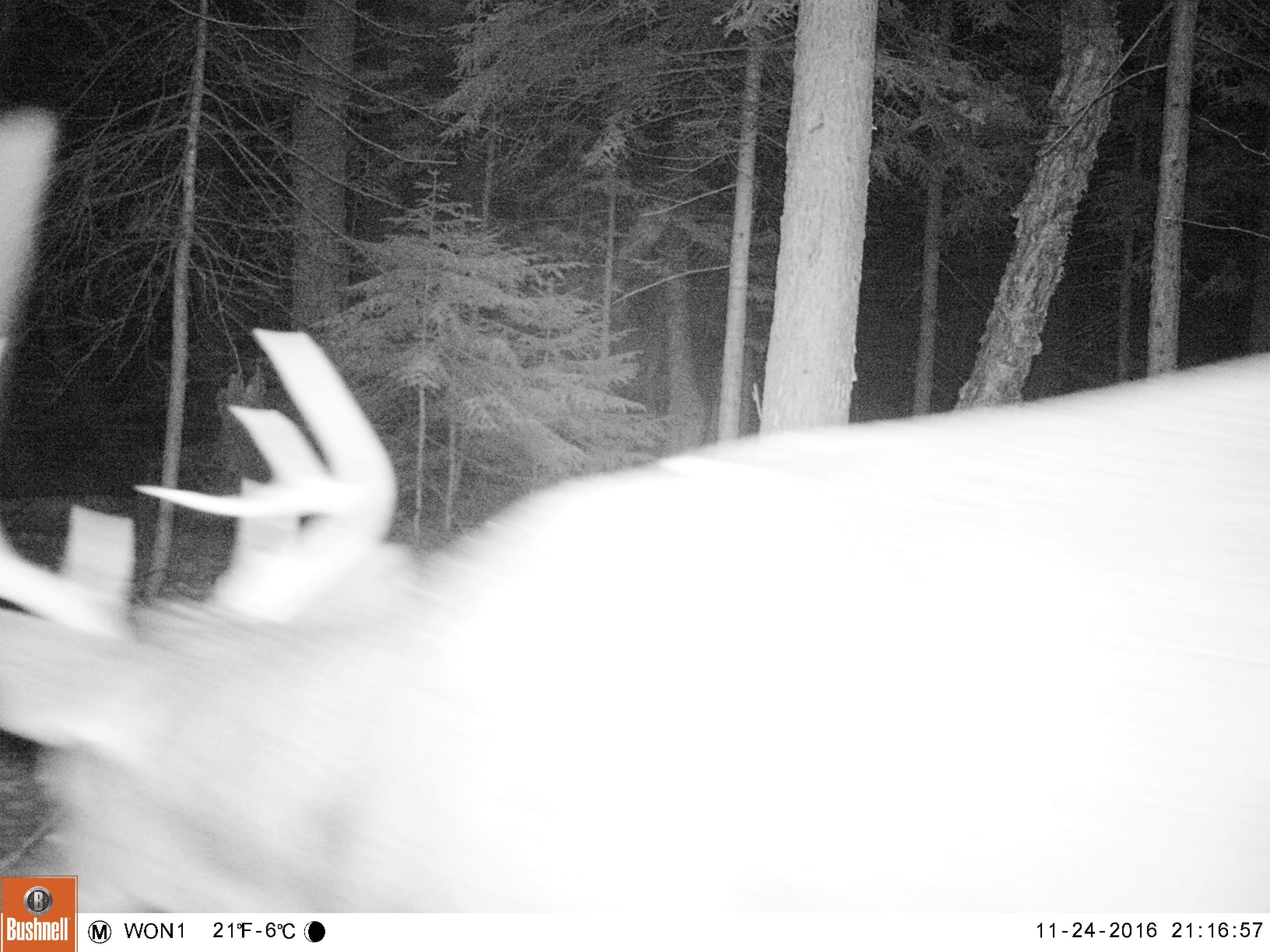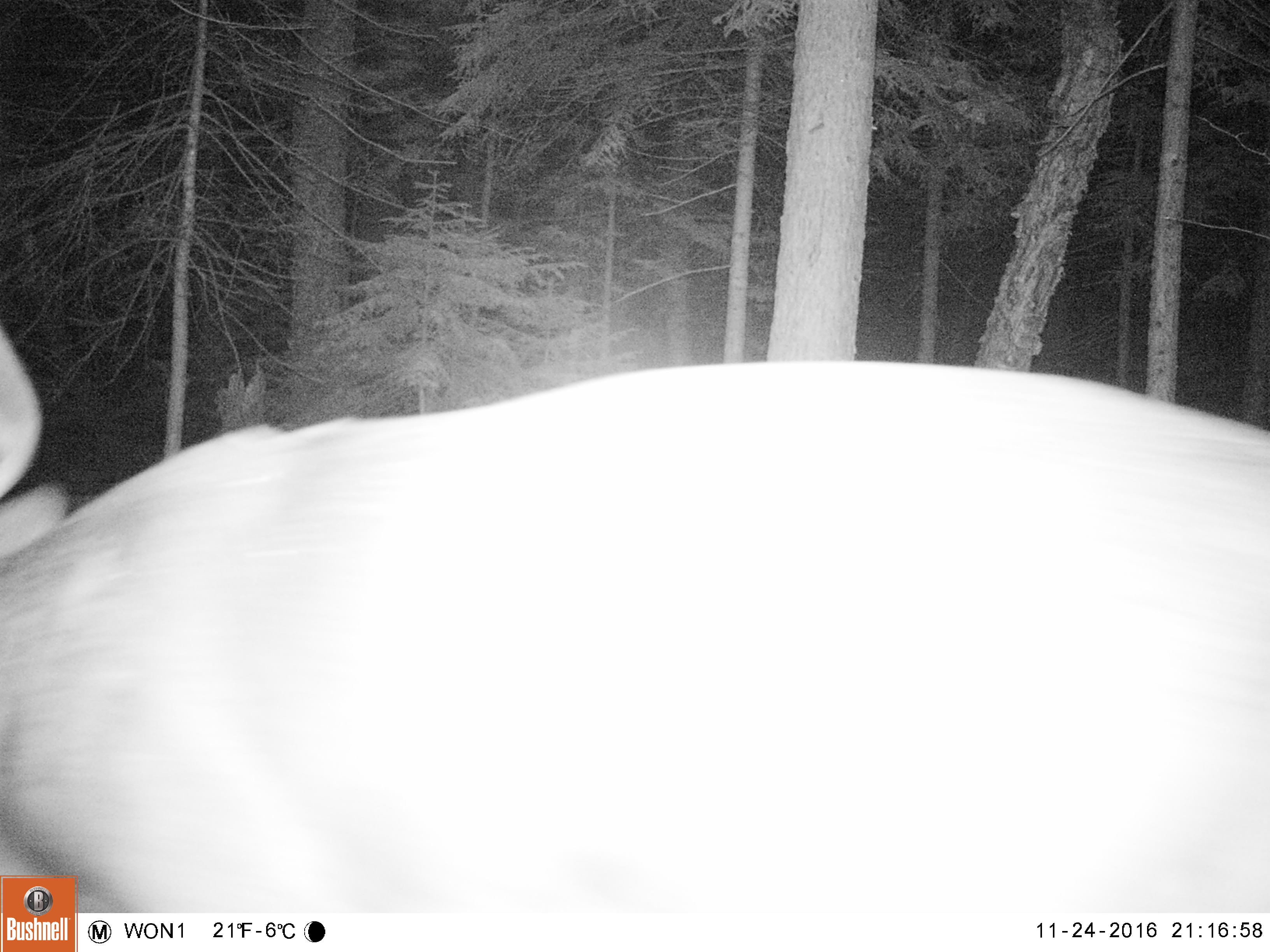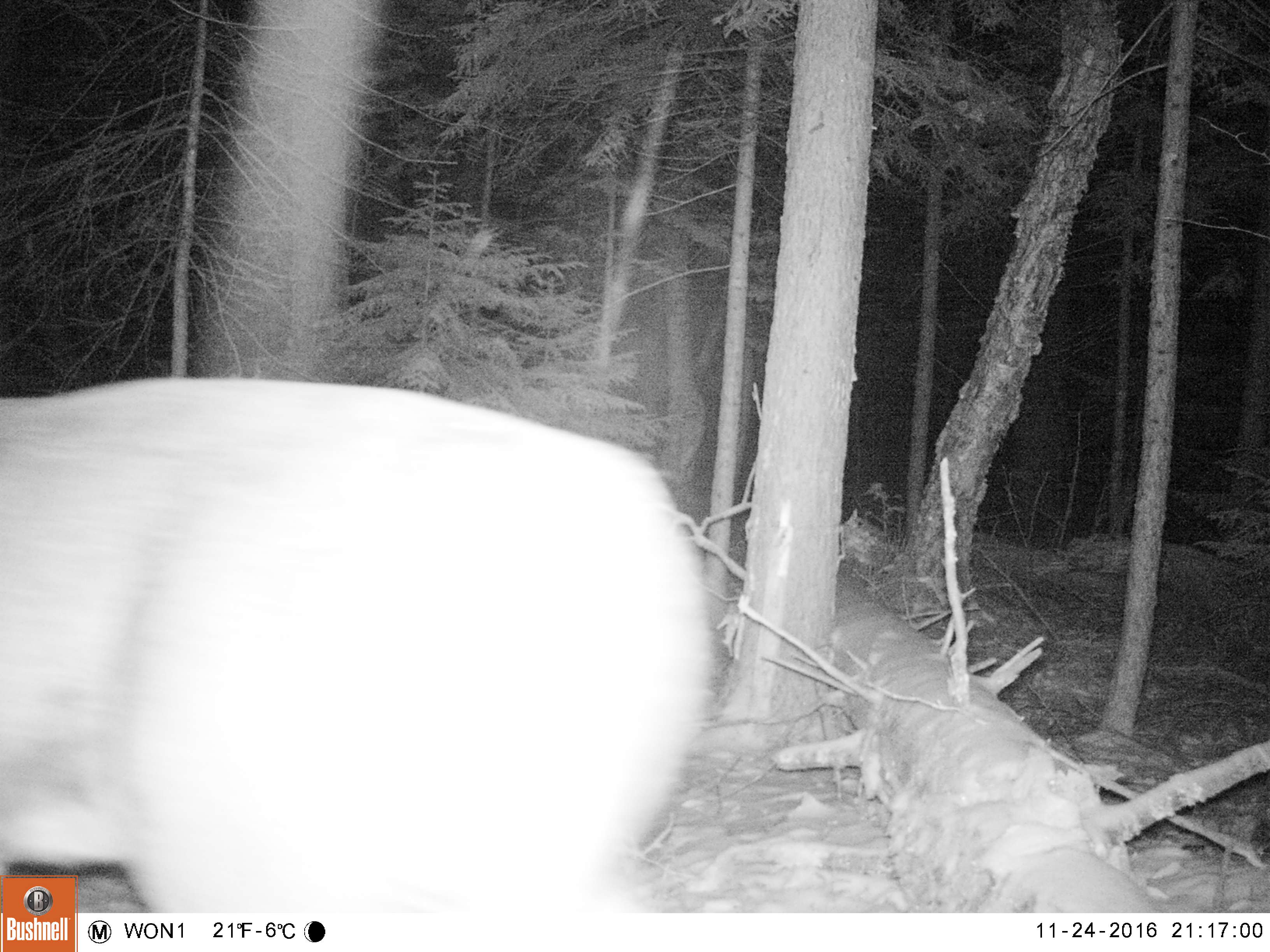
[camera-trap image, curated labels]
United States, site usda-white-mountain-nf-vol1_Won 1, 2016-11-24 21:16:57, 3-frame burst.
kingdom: Animalia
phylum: Chordata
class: Mammalia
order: Artiodactyla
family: Cervidae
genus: Odocoileus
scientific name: Odocoileus virginianus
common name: white-tailed deer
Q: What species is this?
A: White-tailed deer (Odocoileus virginianus).